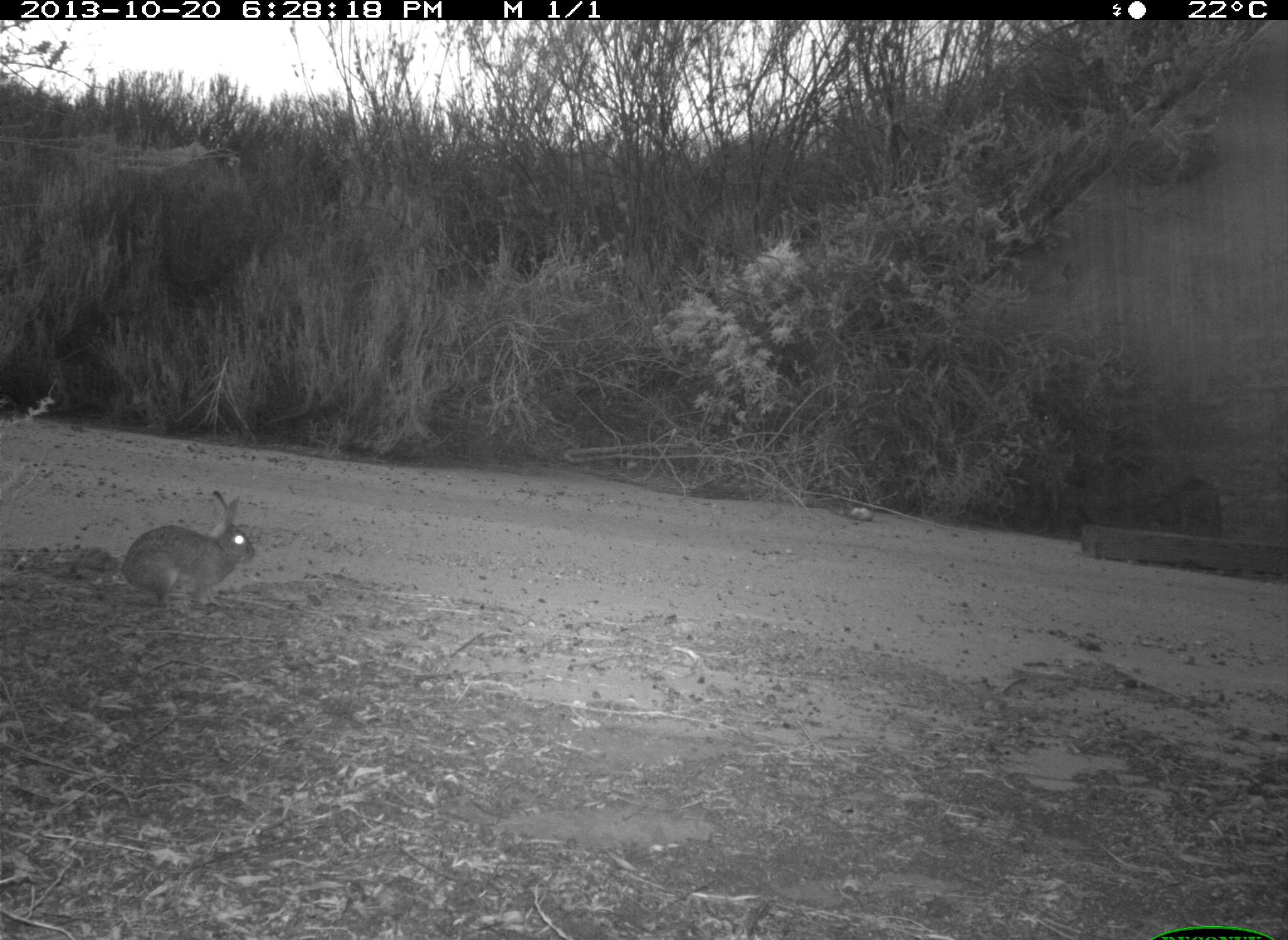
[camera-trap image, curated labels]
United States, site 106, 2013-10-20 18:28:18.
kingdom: Animalia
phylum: Chordata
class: Mammalia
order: Lagomorpha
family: Leporidae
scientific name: Leporidae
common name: rabbits and hares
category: rabbit